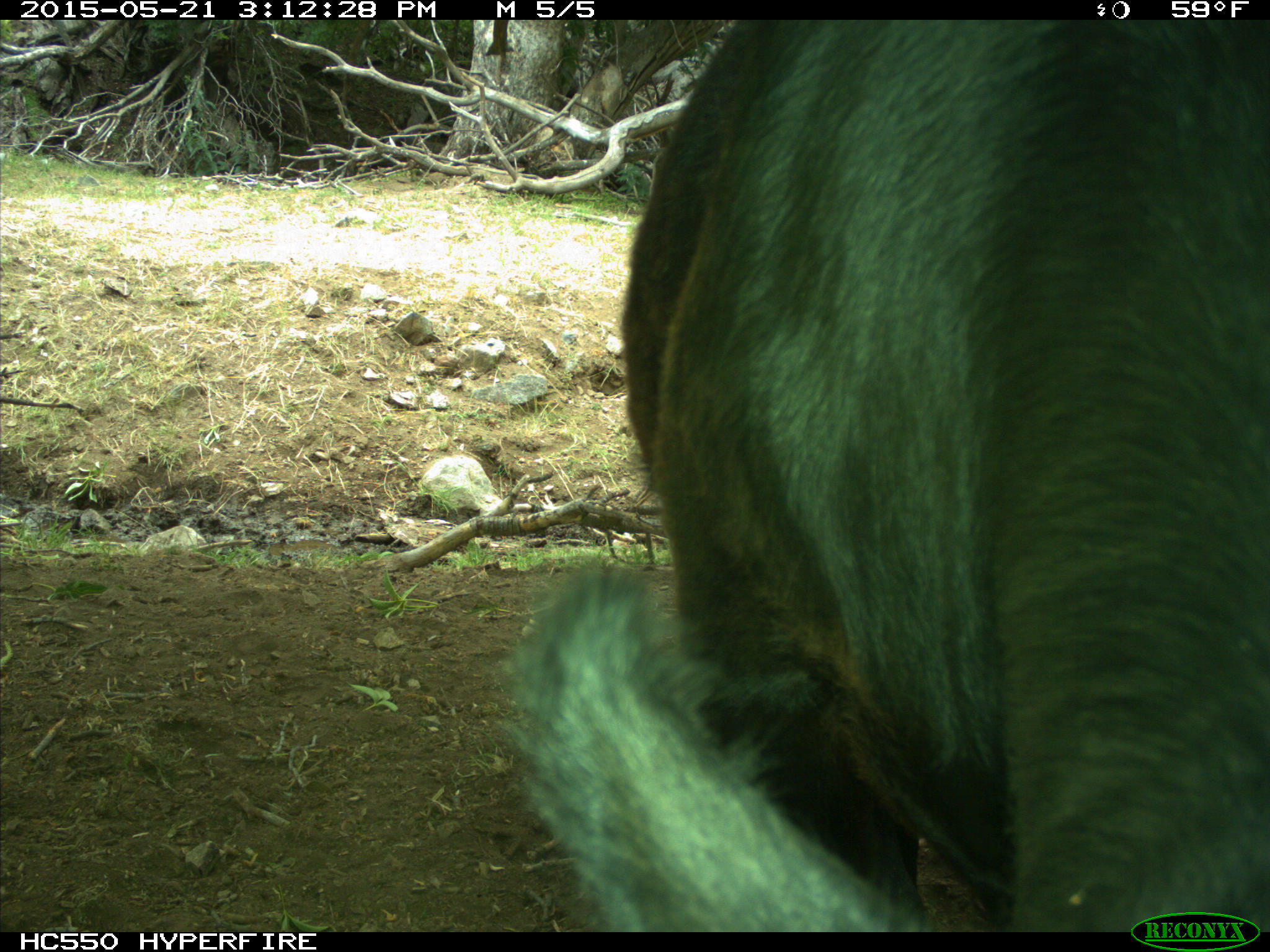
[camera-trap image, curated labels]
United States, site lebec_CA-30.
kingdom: Animalia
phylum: Chordata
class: Mammalia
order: Artiodactyla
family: Bovidae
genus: Bos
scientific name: Bos taurus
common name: domestic cow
Bos taurus (domestic cow).